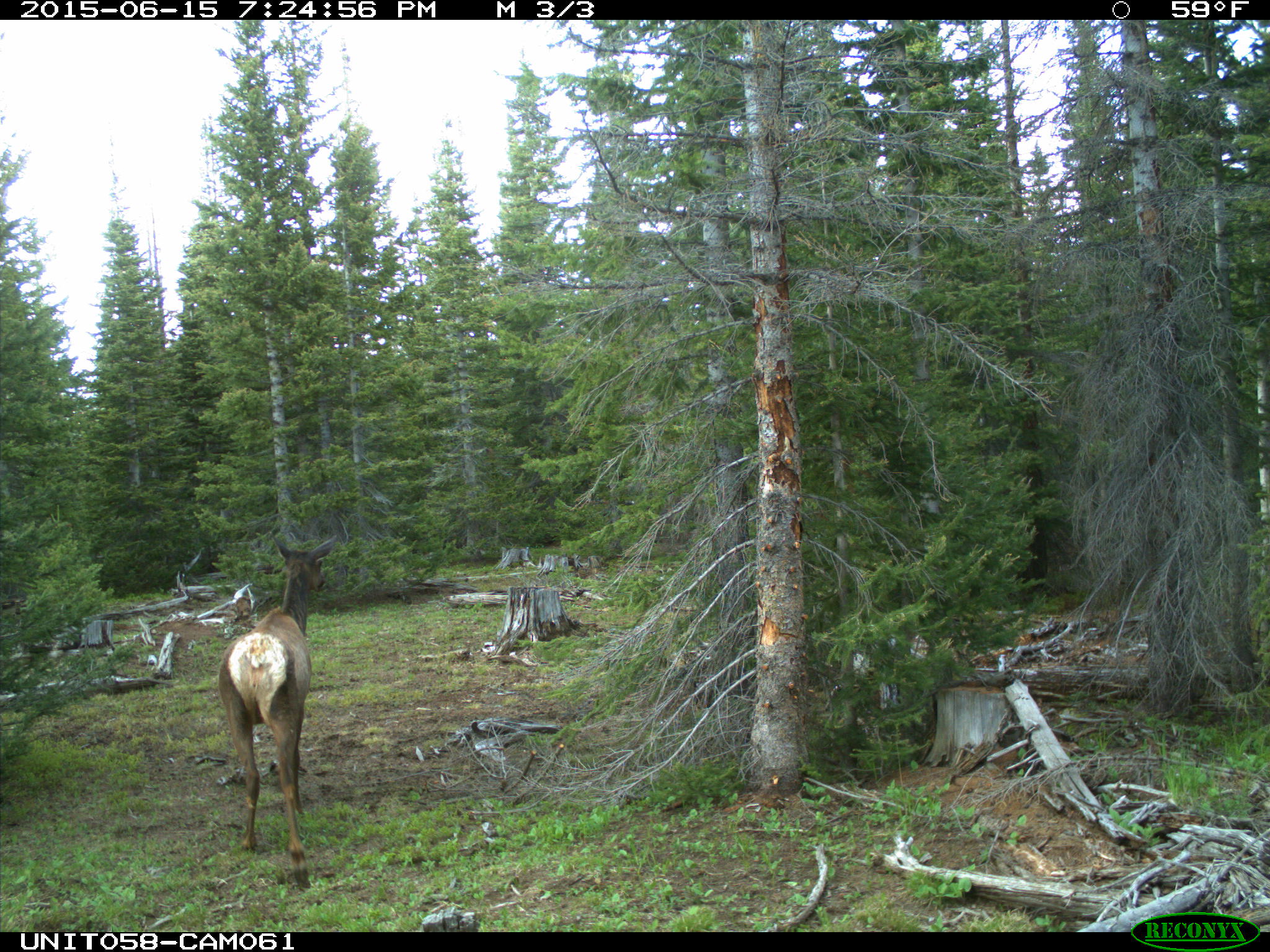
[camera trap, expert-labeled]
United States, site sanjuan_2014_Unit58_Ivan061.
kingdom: Animalia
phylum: Chordata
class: Mammalia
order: Artiodactyla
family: Cervidae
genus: Cervus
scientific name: Cervus elaphus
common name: red deer